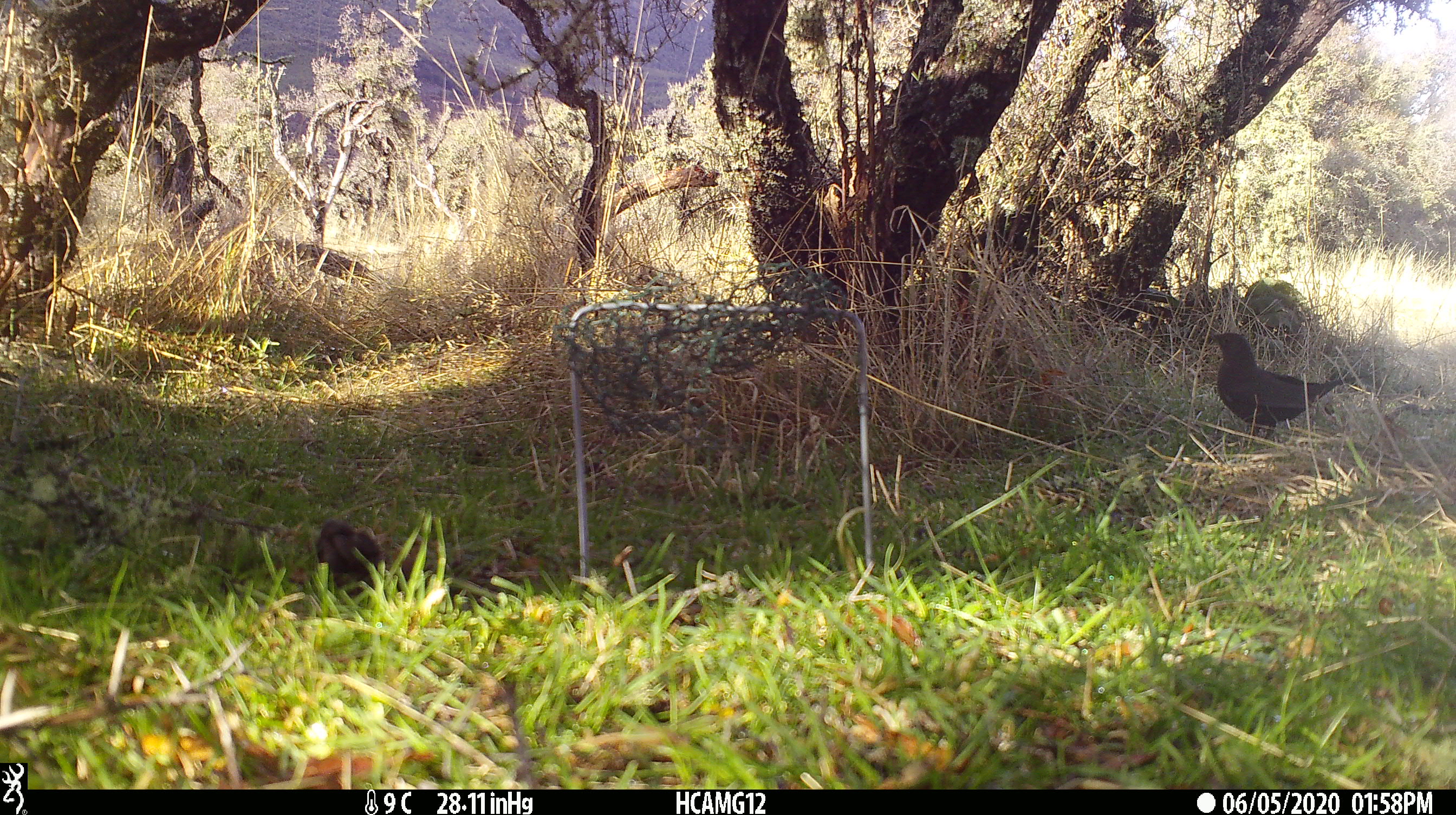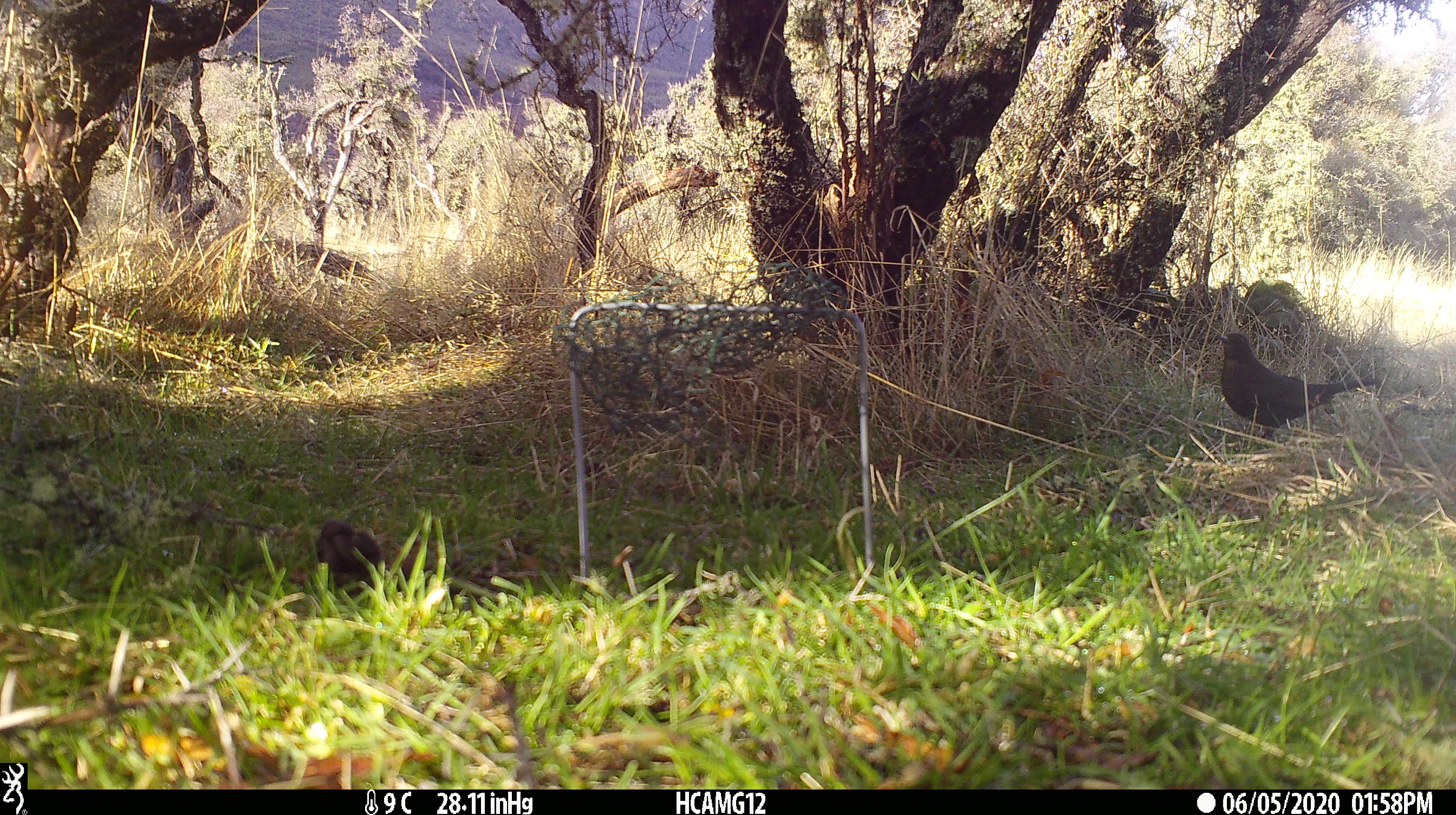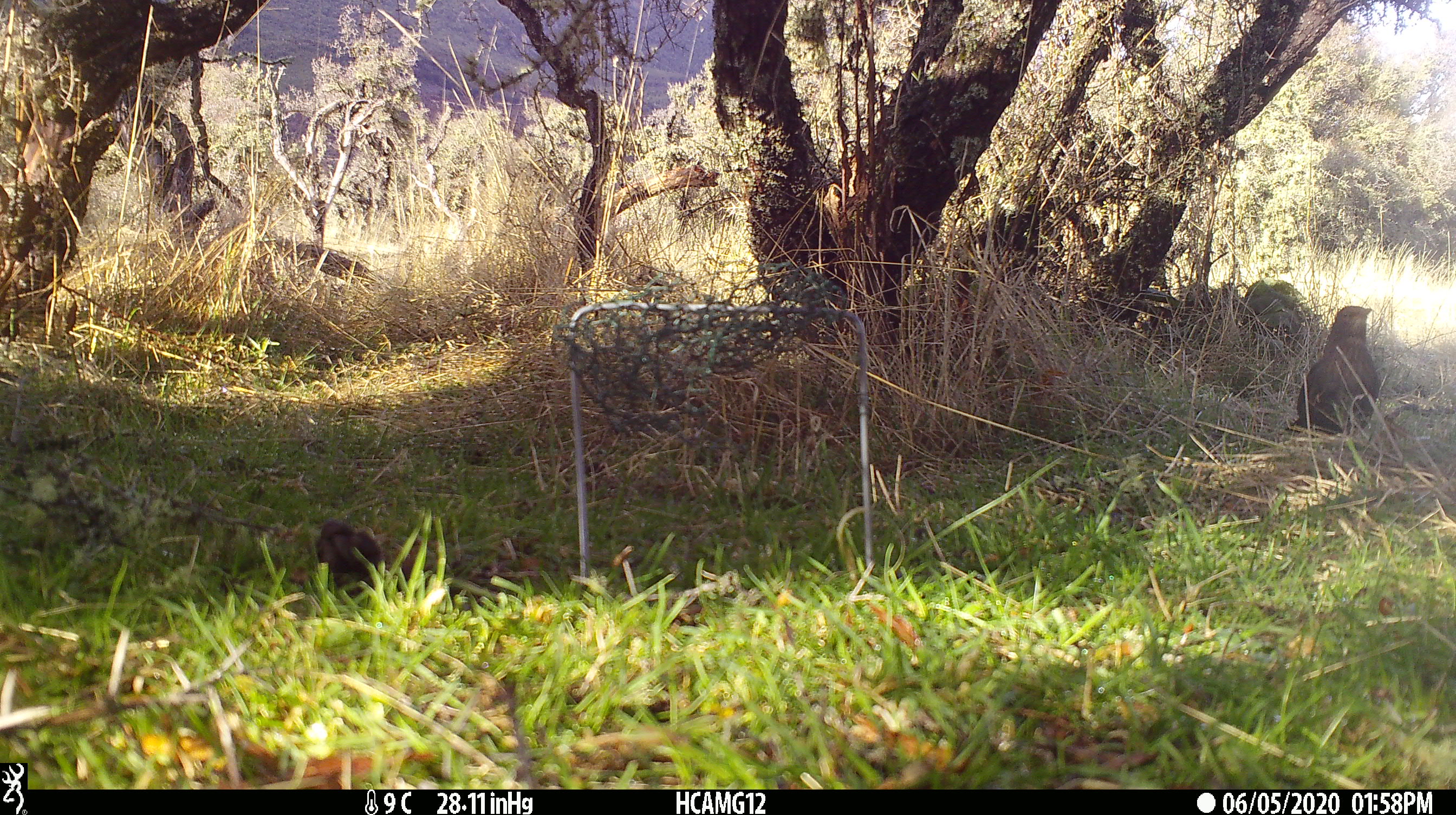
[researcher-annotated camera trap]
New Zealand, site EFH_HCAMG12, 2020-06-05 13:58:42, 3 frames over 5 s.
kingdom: Animalia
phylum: Chordata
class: Aves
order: Passeriformes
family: Turdidae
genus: Turdus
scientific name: Turdus merula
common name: eurasian blackbird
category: blackbird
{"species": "blackbird (eurasian blackbird) (Turdus merula)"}